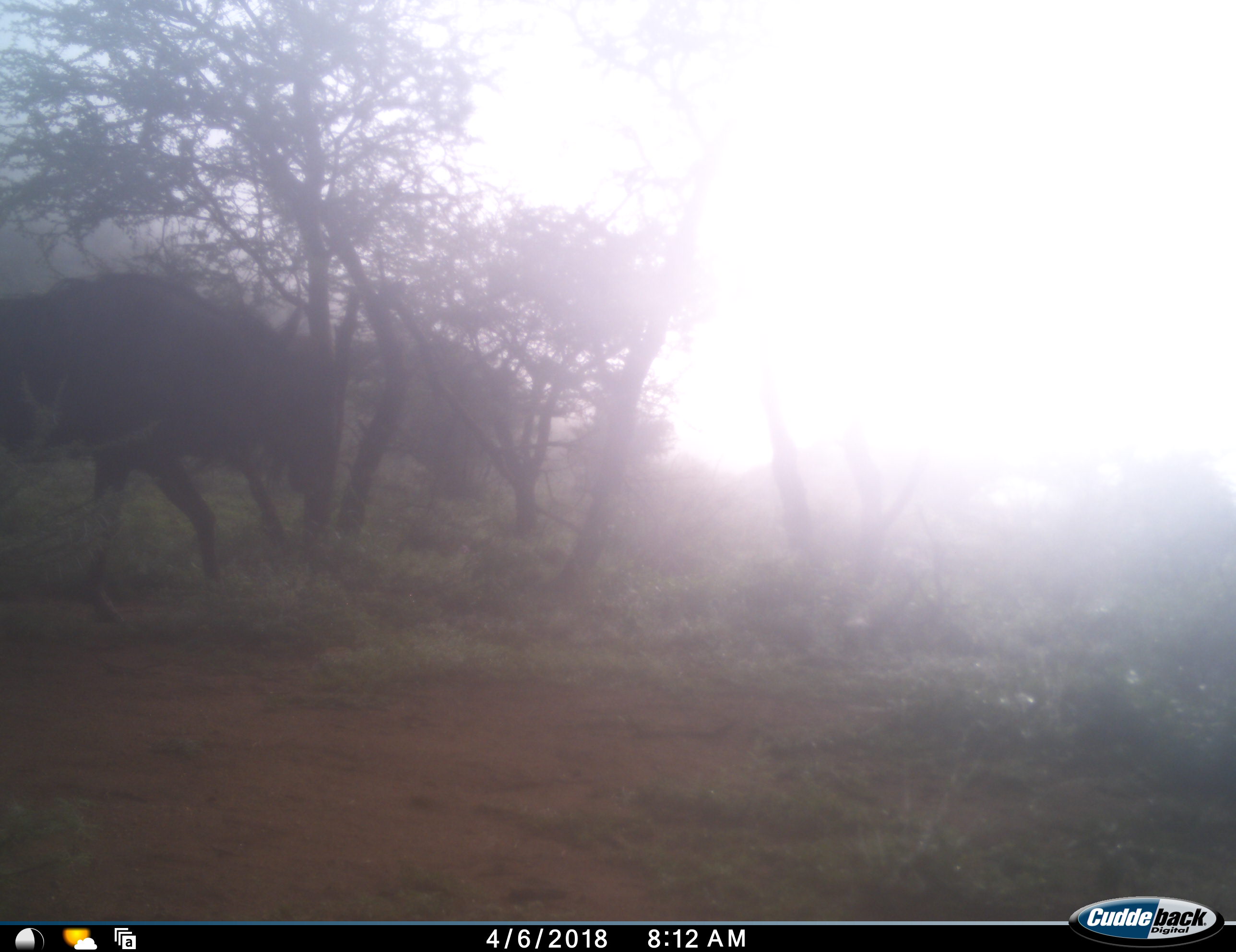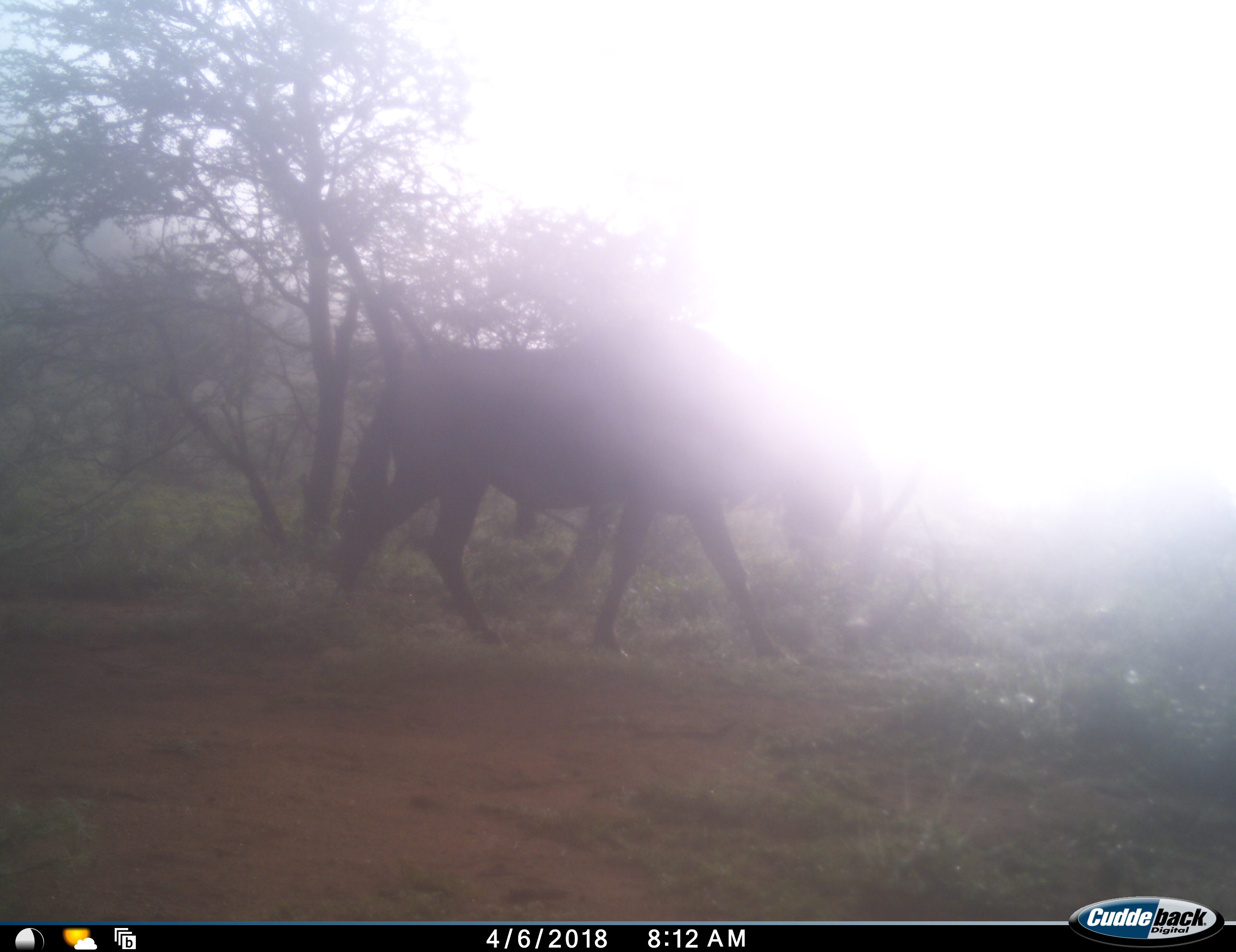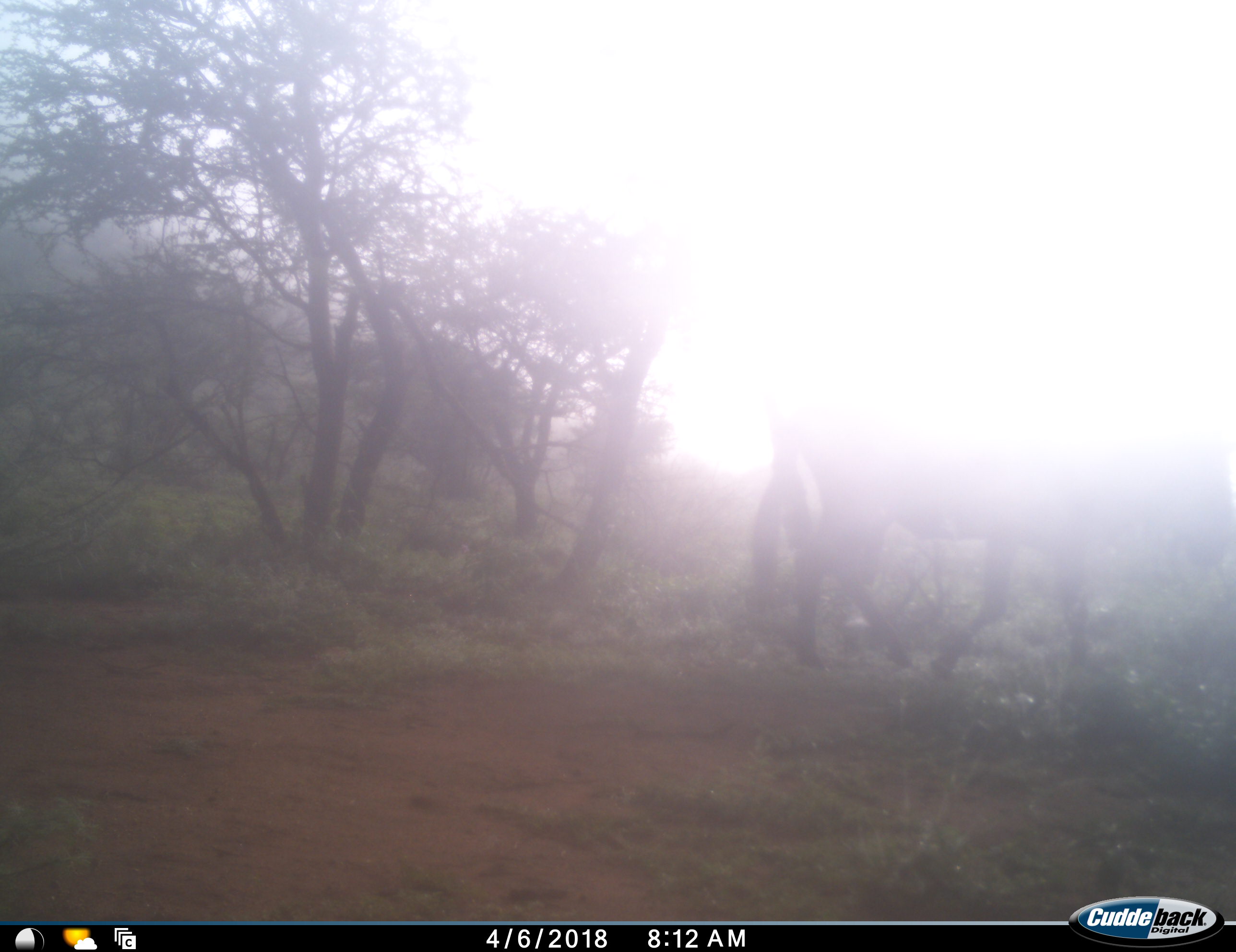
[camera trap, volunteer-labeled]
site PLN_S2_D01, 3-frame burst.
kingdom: Animalia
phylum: Chordata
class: Mammalia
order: Artiodactyla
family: Bovidae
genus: Connochaetes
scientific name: Connochaetes taurinus taurinus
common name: blue wildebeest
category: wildebeestblue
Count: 1.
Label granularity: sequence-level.